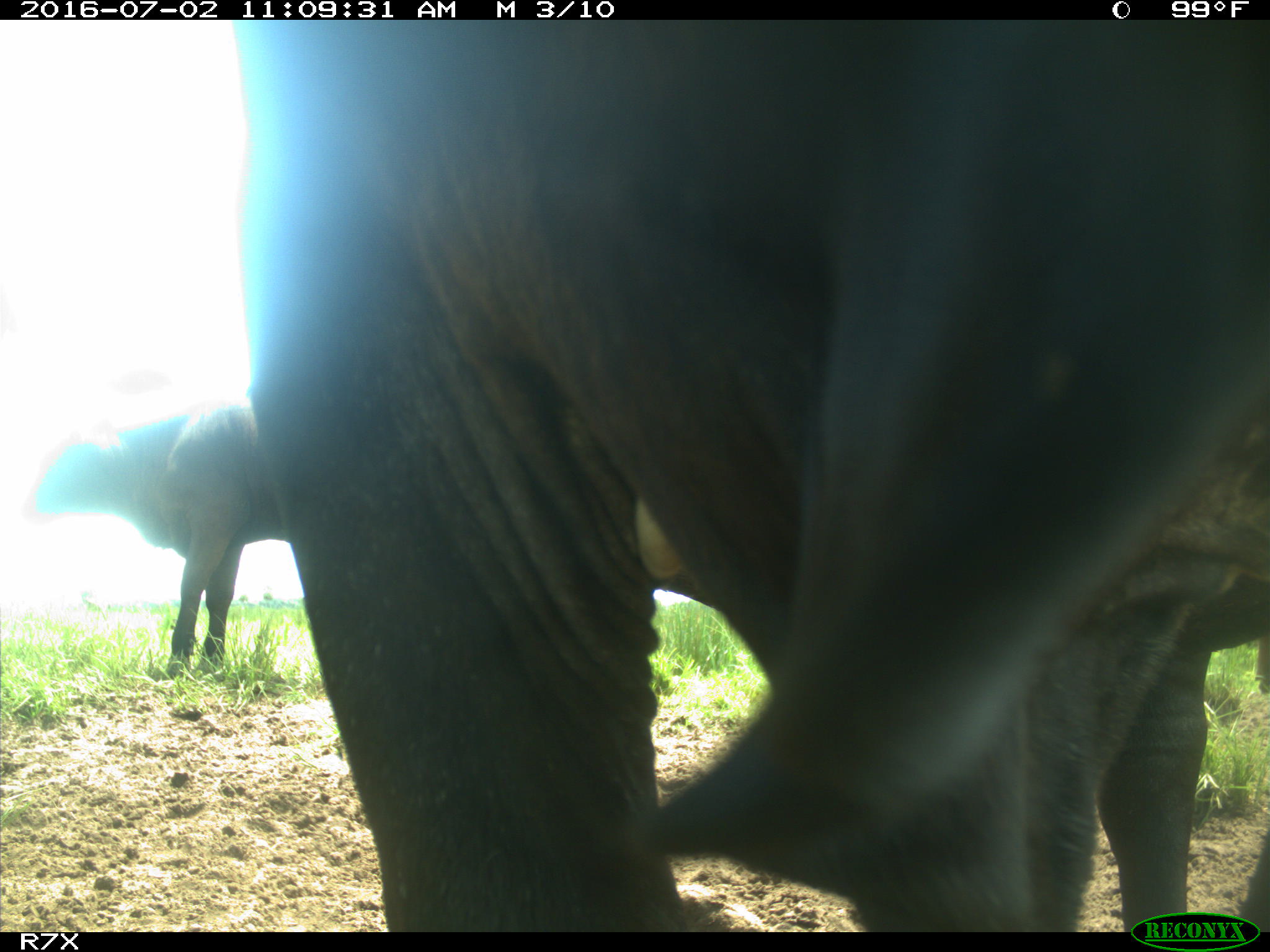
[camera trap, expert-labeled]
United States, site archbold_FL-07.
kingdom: Animalia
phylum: Chordata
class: Mammalia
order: Artiodactyla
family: Bovidae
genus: Bos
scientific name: Bos taurus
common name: domestic cow